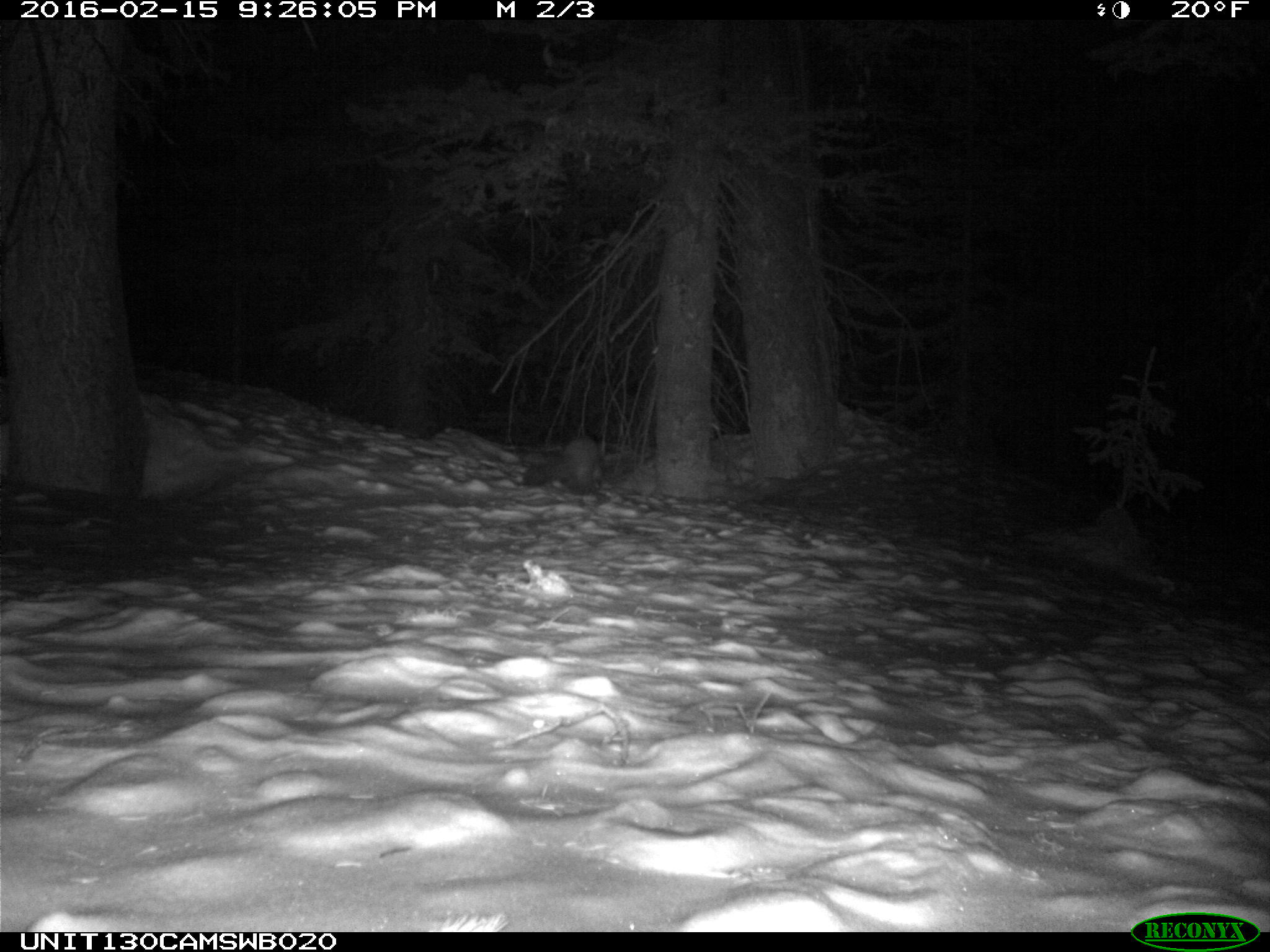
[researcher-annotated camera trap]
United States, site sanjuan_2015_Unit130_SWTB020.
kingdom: Animalia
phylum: Chordata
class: Mammalia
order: Carnivora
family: Mustelidae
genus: Martes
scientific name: Martes americana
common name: american marten